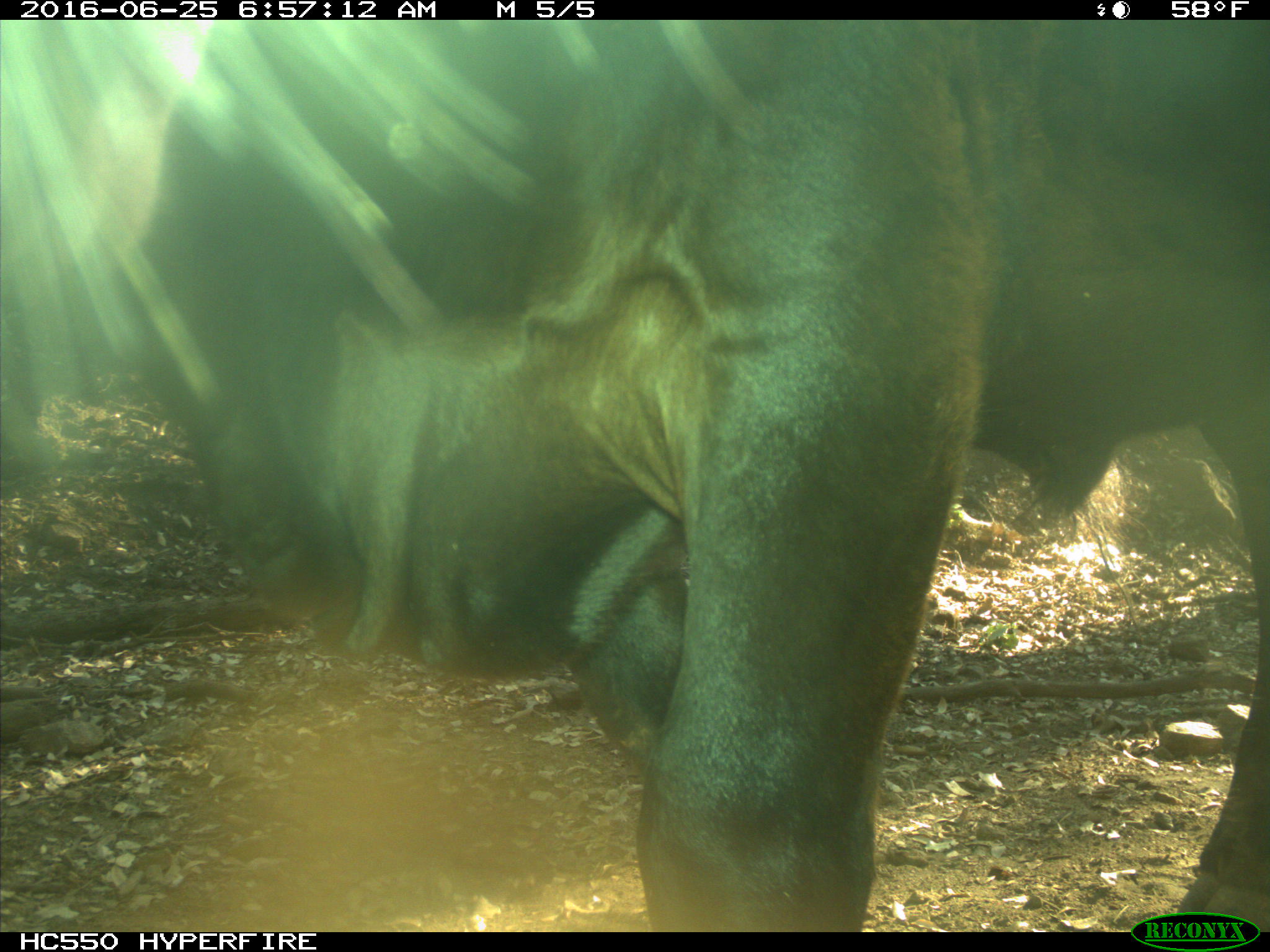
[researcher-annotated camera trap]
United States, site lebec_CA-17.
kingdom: Animalia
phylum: Chordata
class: Mammalia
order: Artiodactyla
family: Bovidae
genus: Bos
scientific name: Bos taurus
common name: domestic cow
Bos taurus (domestic cow).